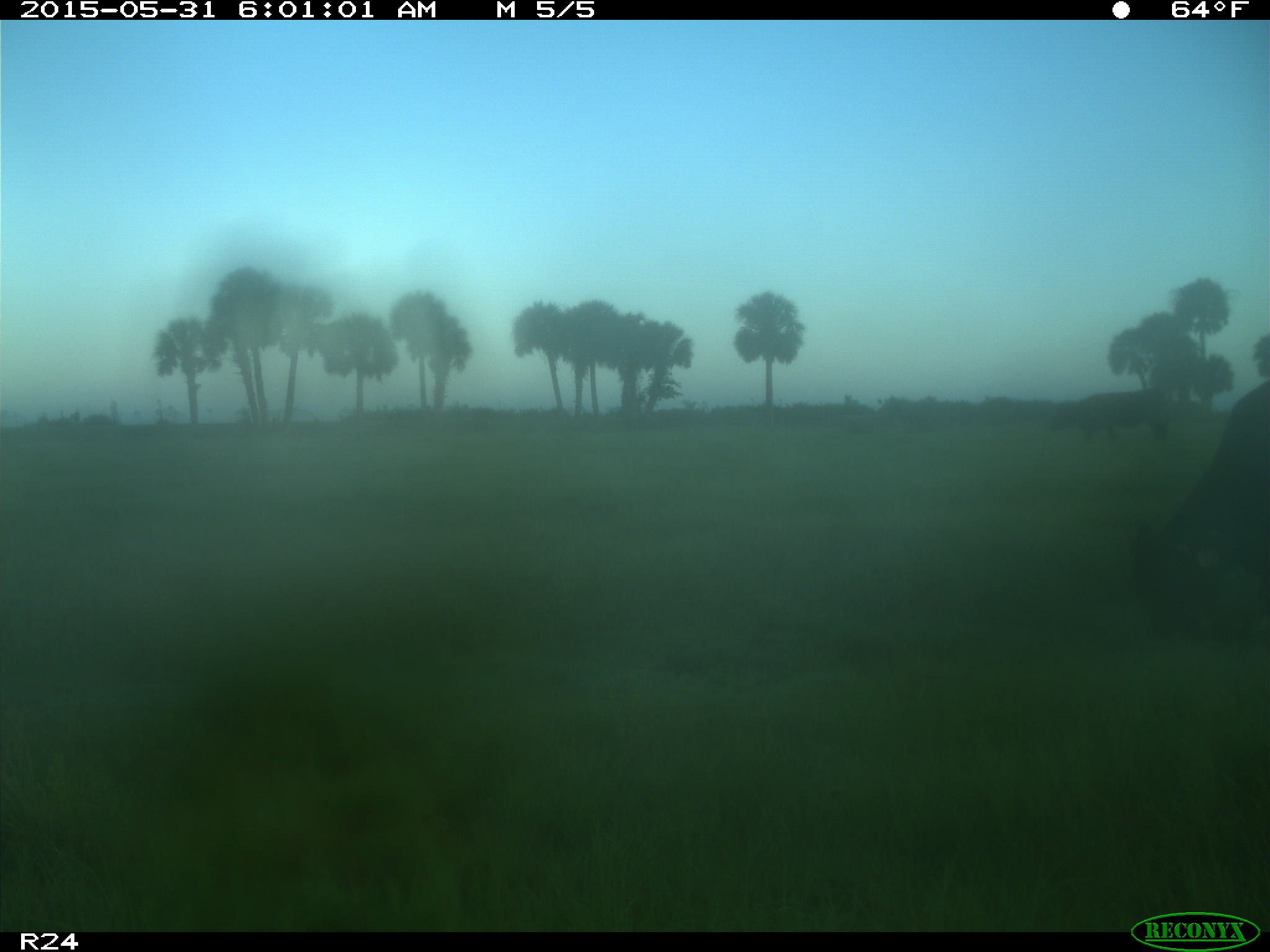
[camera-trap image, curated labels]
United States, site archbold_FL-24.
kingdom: Animalia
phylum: Chordata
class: Mammalia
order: Artiodactyla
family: Bovidae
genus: Bos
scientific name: Bos taurus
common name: domestic cow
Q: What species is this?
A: Bos taurus (domestic cow).